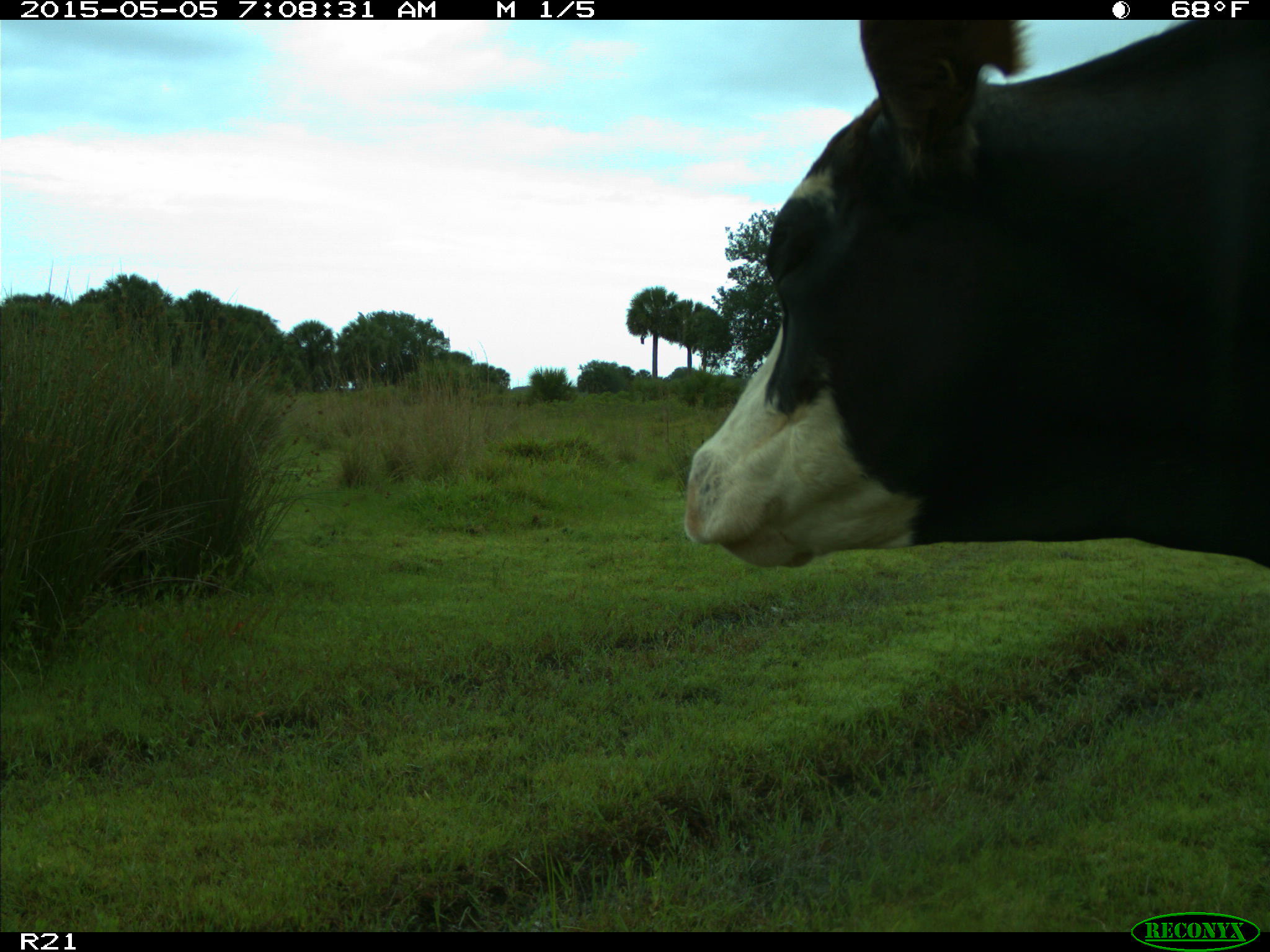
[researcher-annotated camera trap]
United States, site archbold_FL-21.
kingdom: Animalia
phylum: Chordata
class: Mammalia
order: Artiodactyla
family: Bovidae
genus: Bos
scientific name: Bos taurus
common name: domestic cow